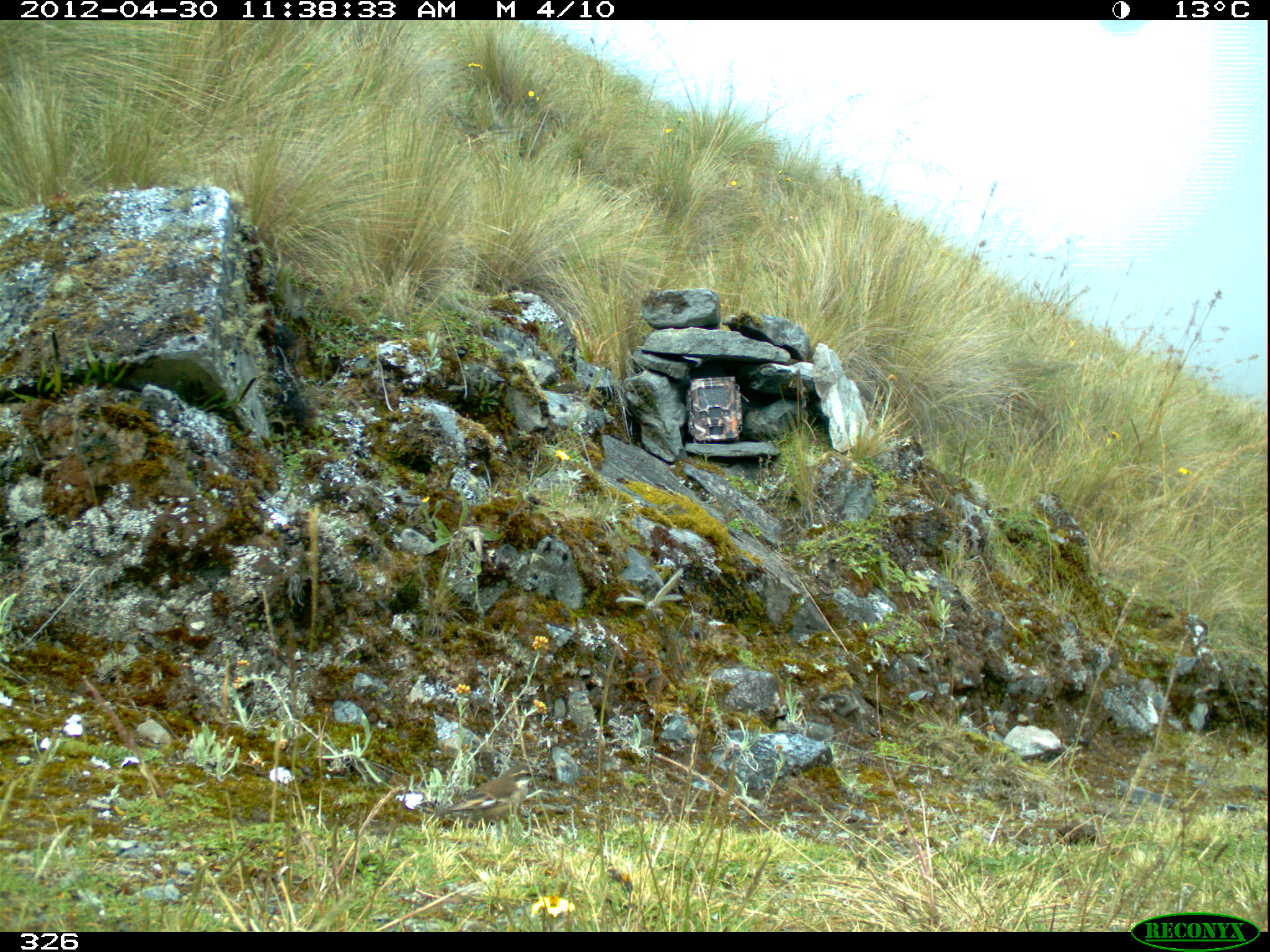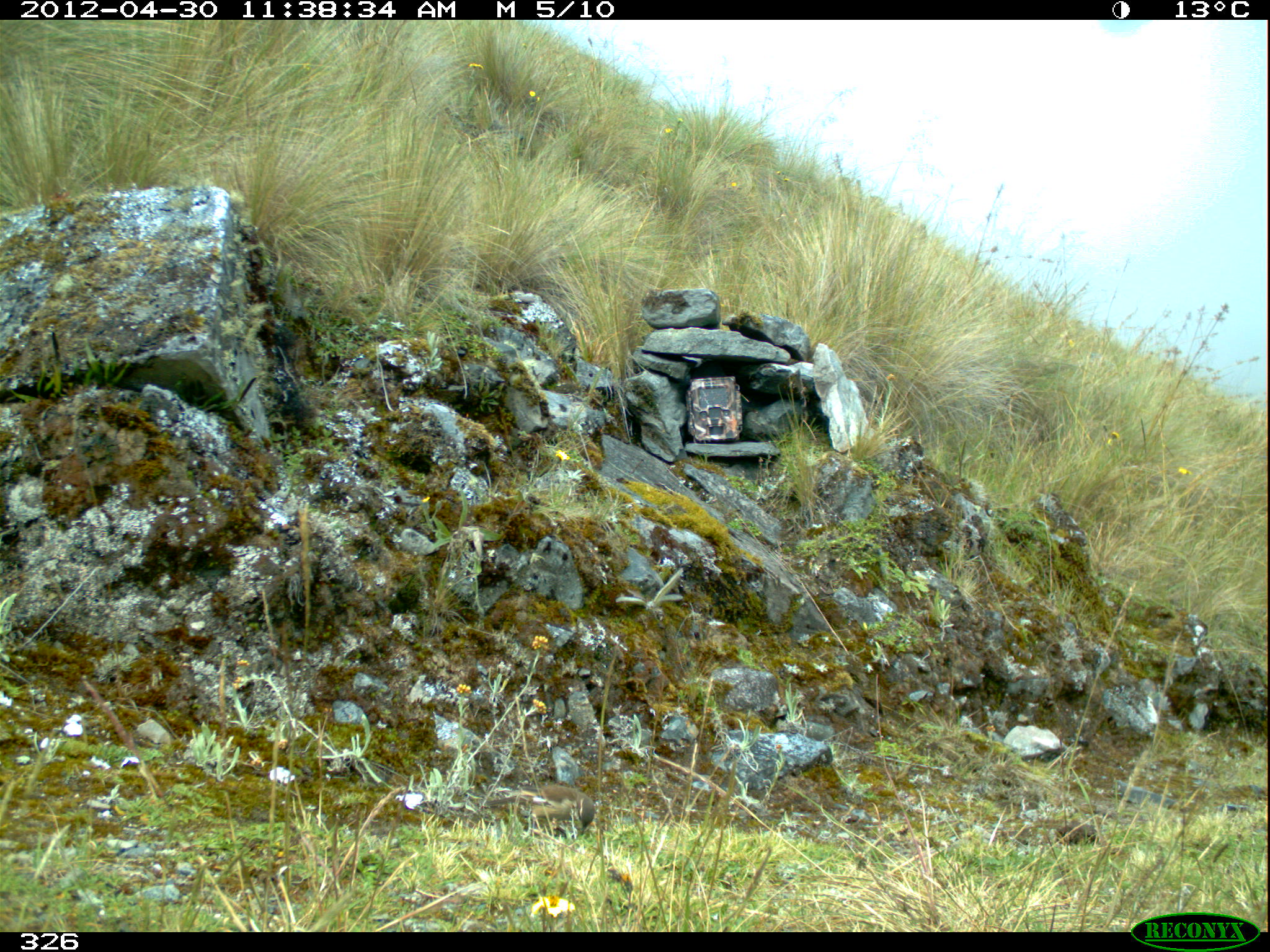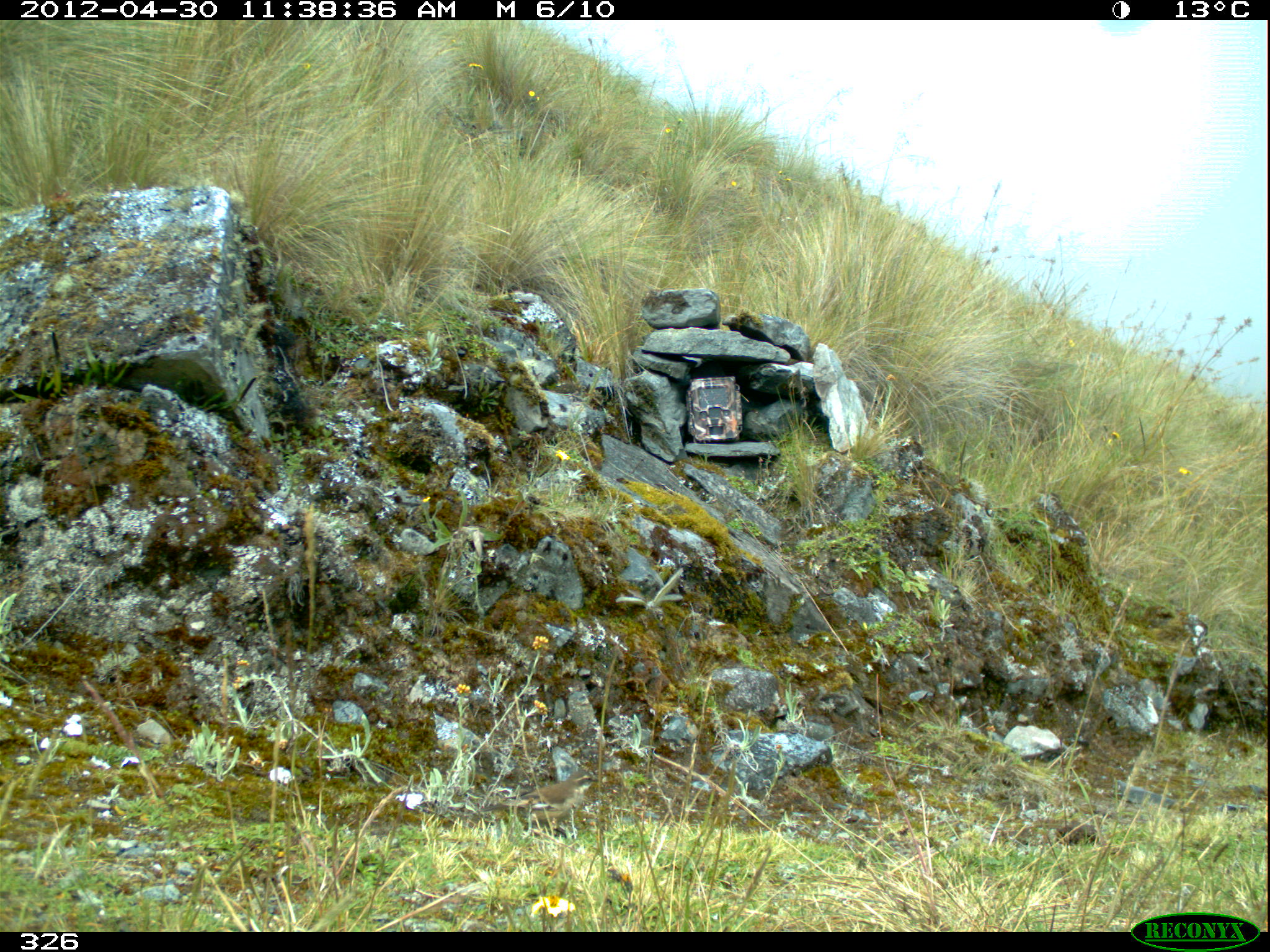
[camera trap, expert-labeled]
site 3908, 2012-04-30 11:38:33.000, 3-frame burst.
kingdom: Animalia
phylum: Chordata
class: Aves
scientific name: Aves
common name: bird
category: unknown bird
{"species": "unknown bird (bird) (Aves)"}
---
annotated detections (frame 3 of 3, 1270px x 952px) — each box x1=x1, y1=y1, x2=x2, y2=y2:
unknown bird: x1=479, y1=770, x2=598, y2=841